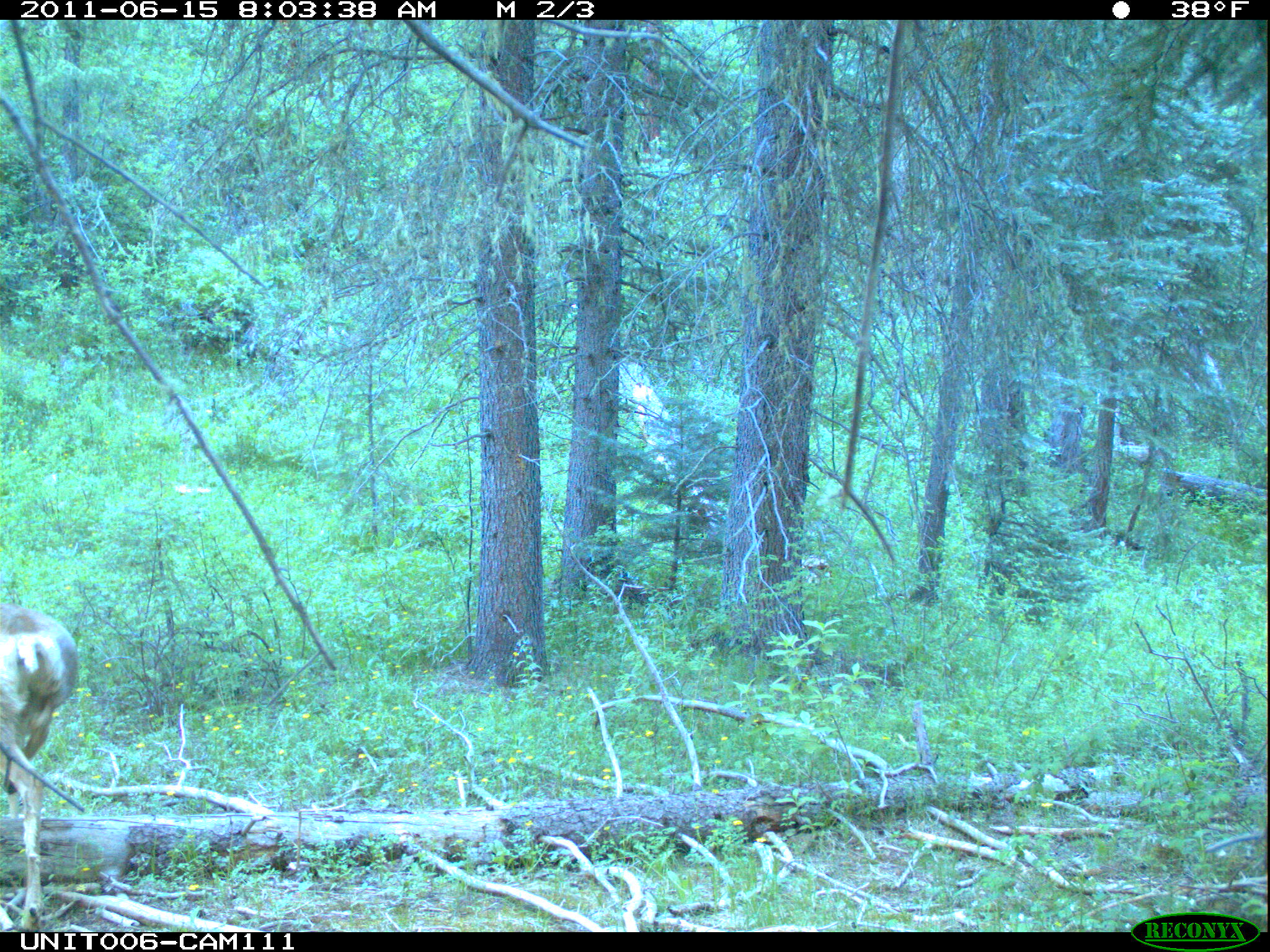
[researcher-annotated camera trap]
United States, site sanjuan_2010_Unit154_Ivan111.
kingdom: Animalia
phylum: Chordata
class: Mammalia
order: Artiodactyla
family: Cervidae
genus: Odocoileus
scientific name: Odocoileus hemionus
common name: mule deer